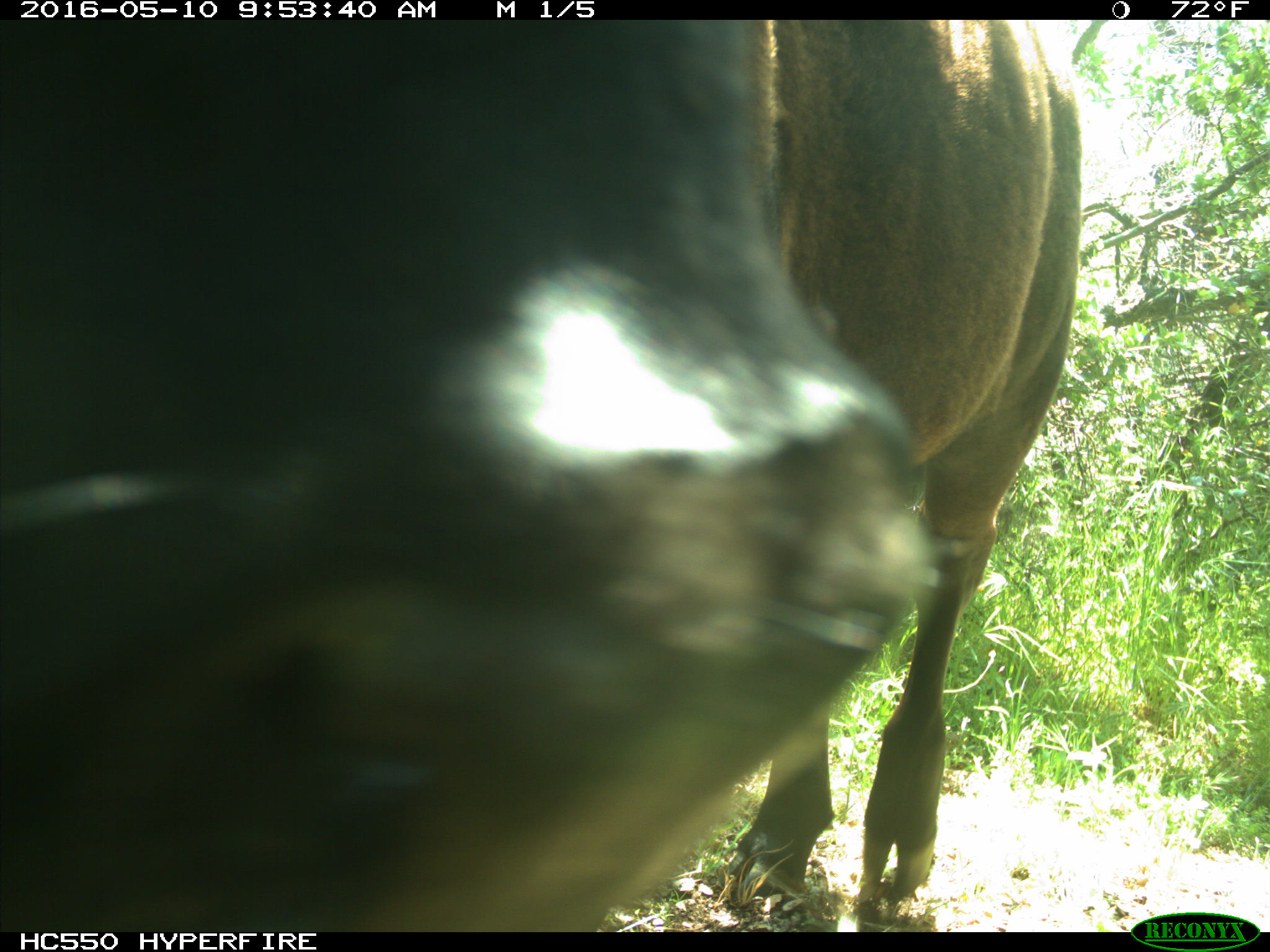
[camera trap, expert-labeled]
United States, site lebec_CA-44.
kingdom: Animalia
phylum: Chordata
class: Mammalia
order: Artiodactyla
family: Bovidae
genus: Bos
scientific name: Bos taurus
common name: domestic cow